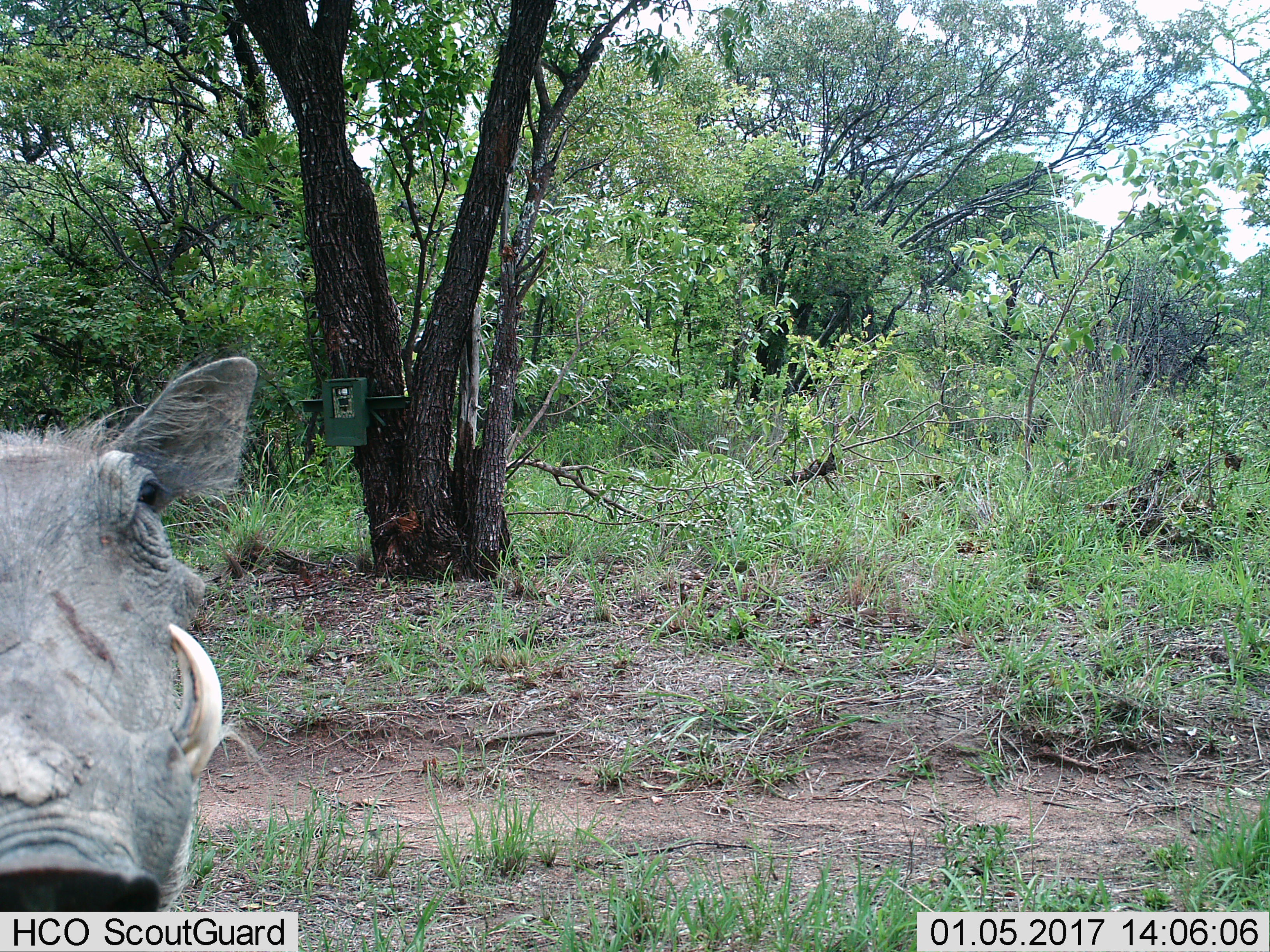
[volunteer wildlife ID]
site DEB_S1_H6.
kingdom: Animalia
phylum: Chordata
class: Mammalia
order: Artiodactyla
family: Suidae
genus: Phacochoerus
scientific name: Phacochoerus africanus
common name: warthog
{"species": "warthog (Phacochoerus africanus)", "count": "1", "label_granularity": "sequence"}